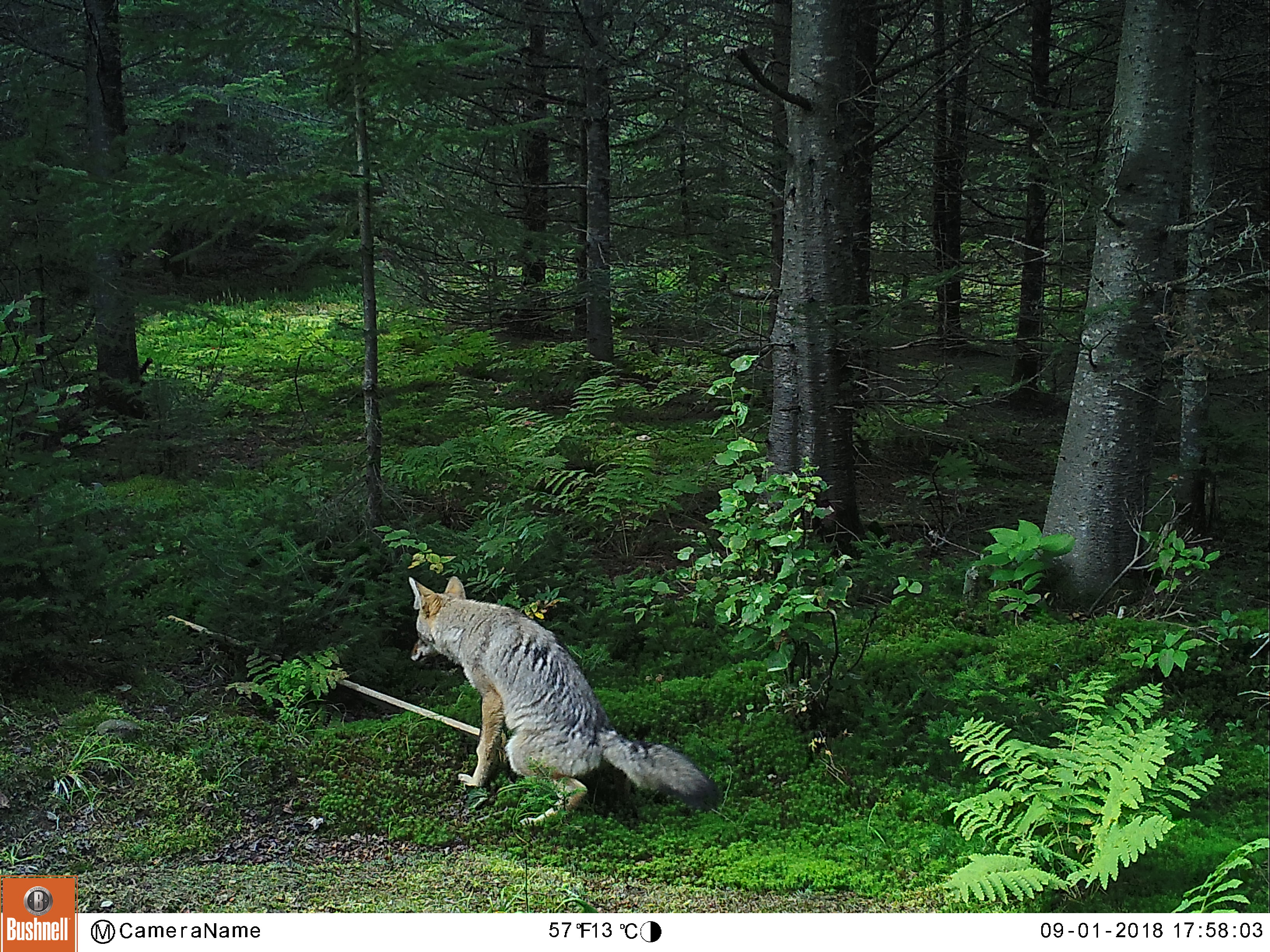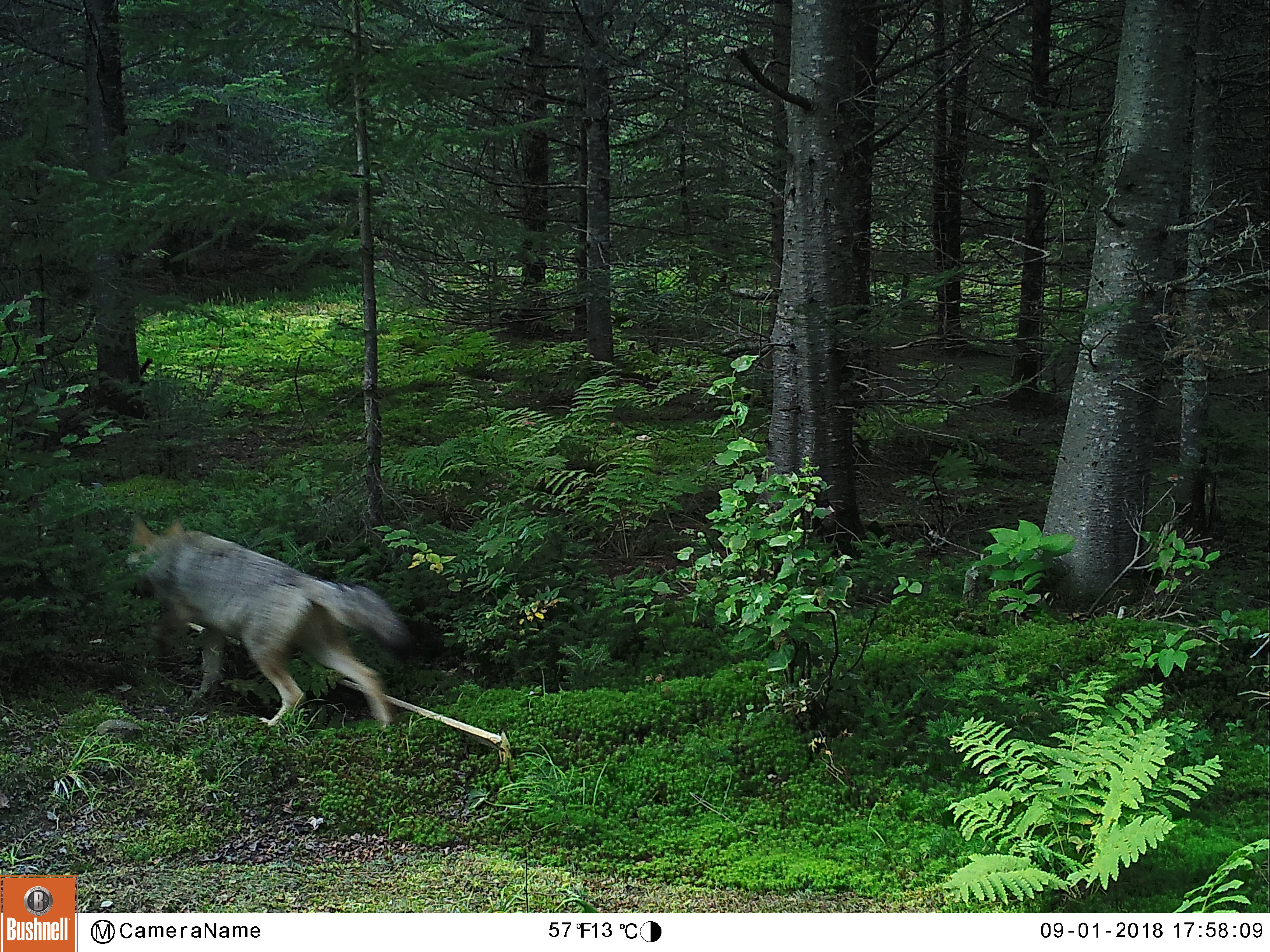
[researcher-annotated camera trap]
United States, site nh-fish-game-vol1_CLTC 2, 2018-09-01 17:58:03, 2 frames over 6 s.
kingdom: Animalia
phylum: Chordata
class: Mammalia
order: Carnivora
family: Canidae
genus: Canis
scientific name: Canis latrans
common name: coyote